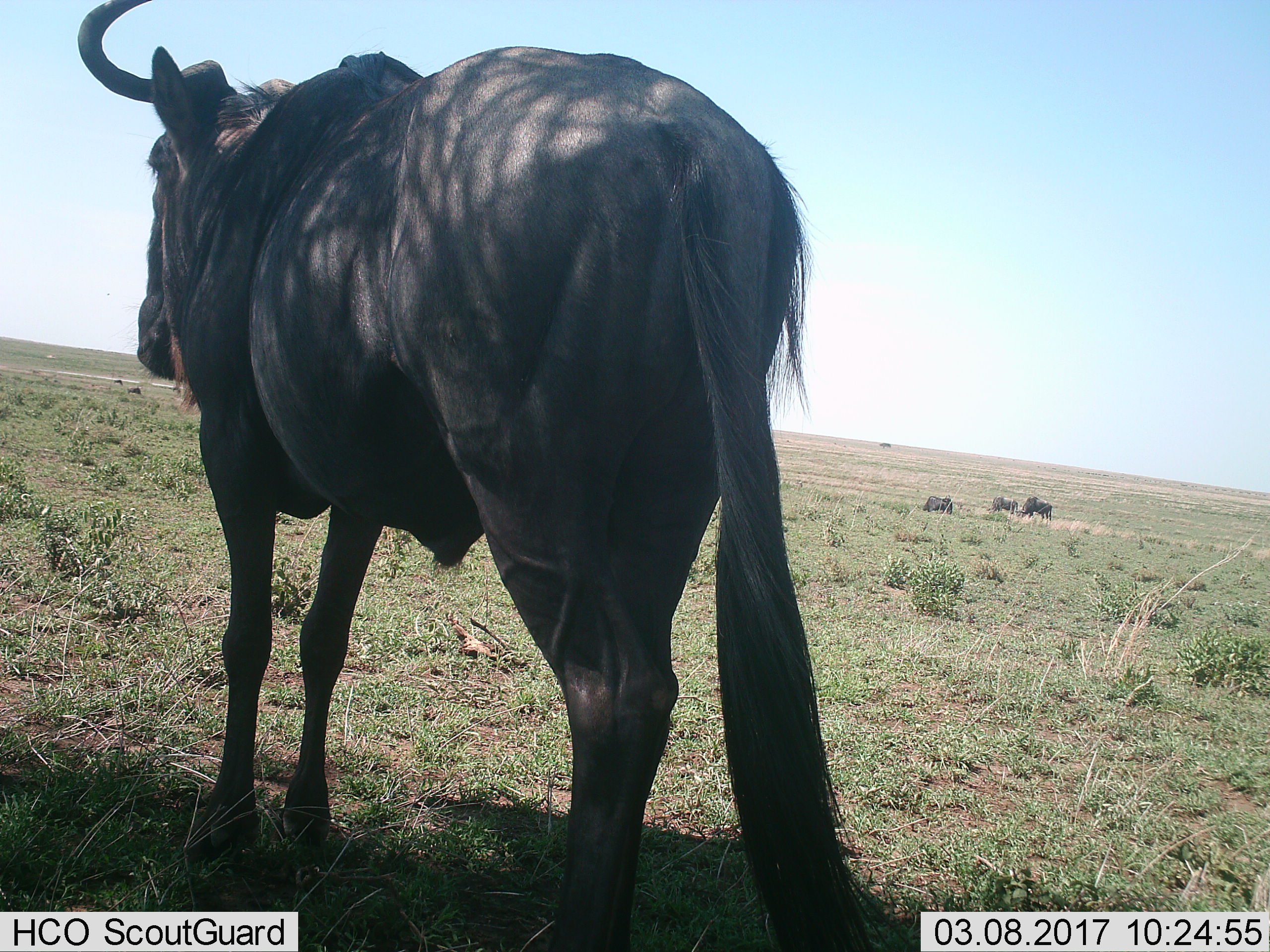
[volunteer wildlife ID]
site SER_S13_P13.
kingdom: Animalia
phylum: Chordata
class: Mammalia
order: Artiodactyla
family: Bovidae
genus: Connochaetes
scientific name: Connochaetes taurinus taurinus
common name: blue wildebeest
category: wildebeestblue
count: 1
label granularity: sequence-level